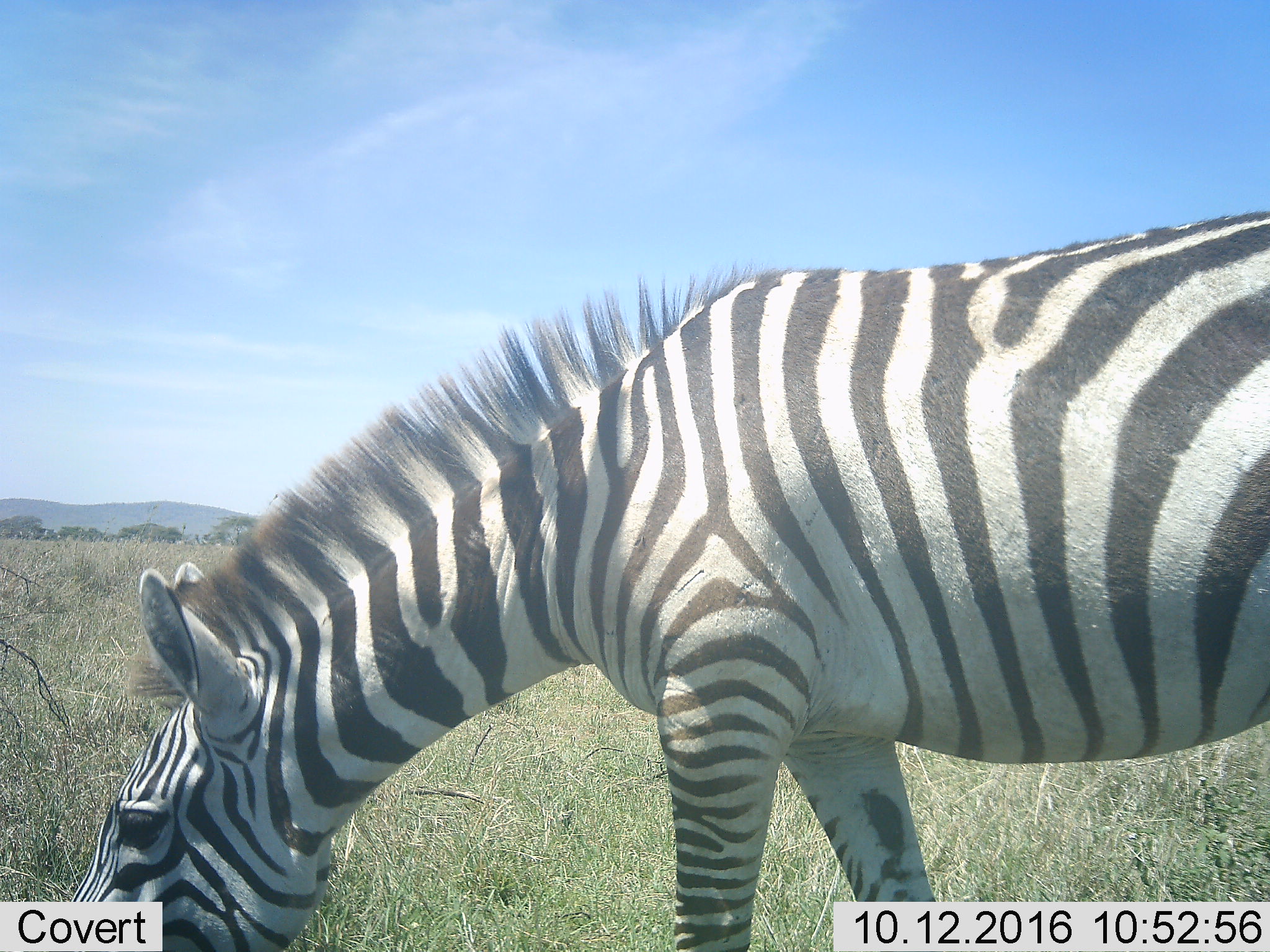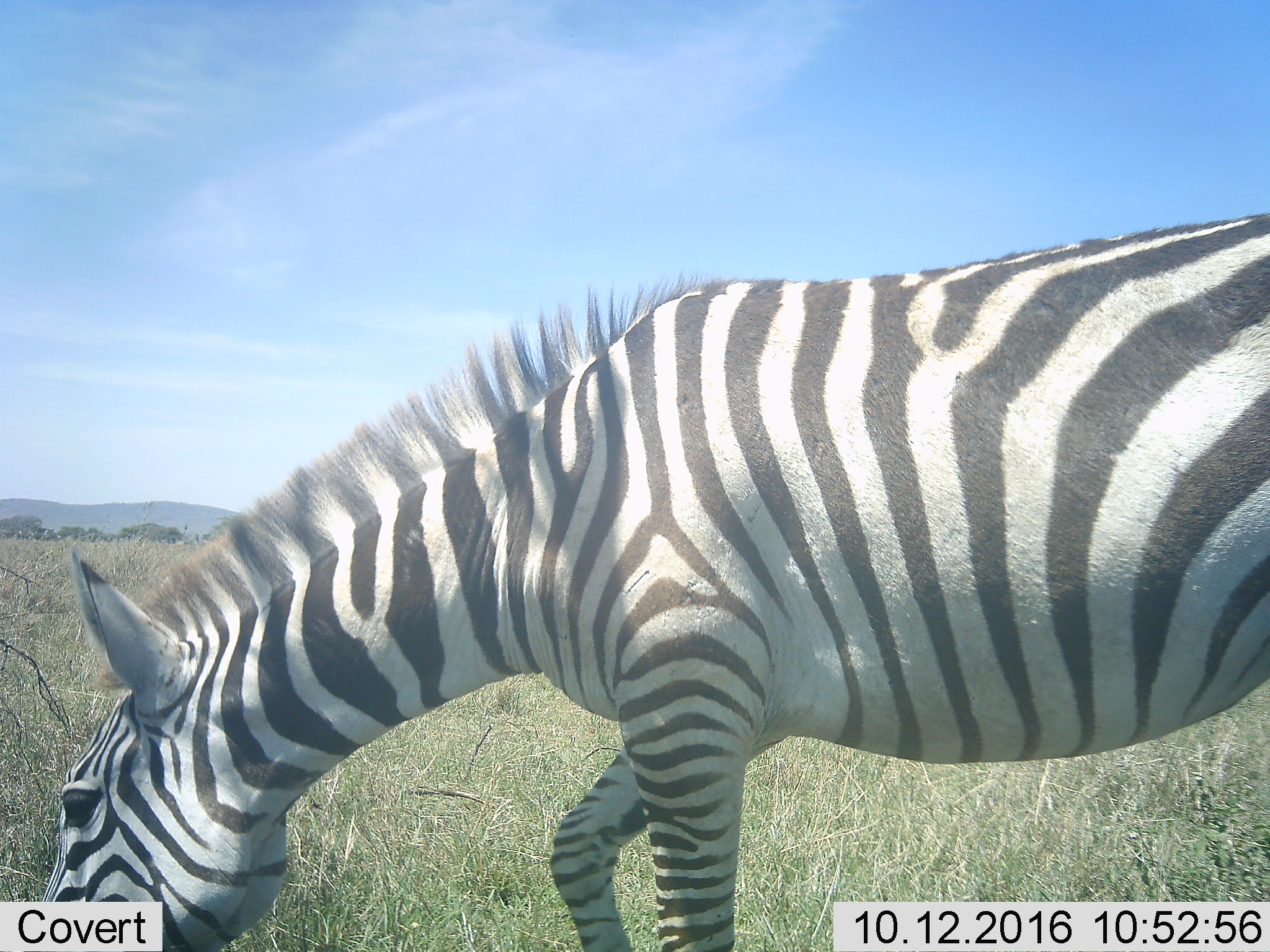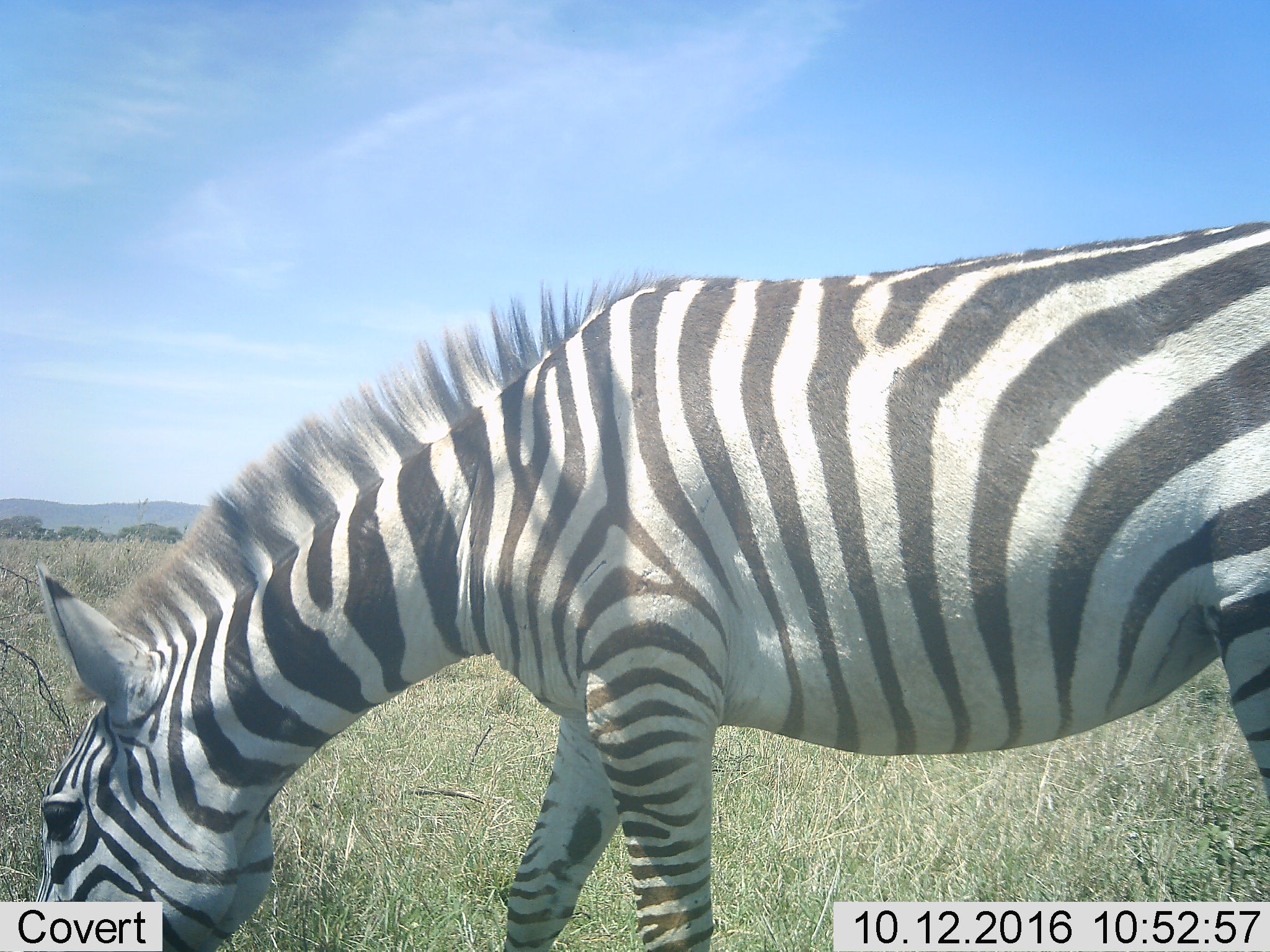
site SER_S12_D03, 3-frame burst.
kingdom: Animalia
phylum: Chordata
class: Mammalia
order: Perissodactyla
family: Equidae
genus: Equus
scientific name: Equus quagga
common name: plains zebra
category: zebraplains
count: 1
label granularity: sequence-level